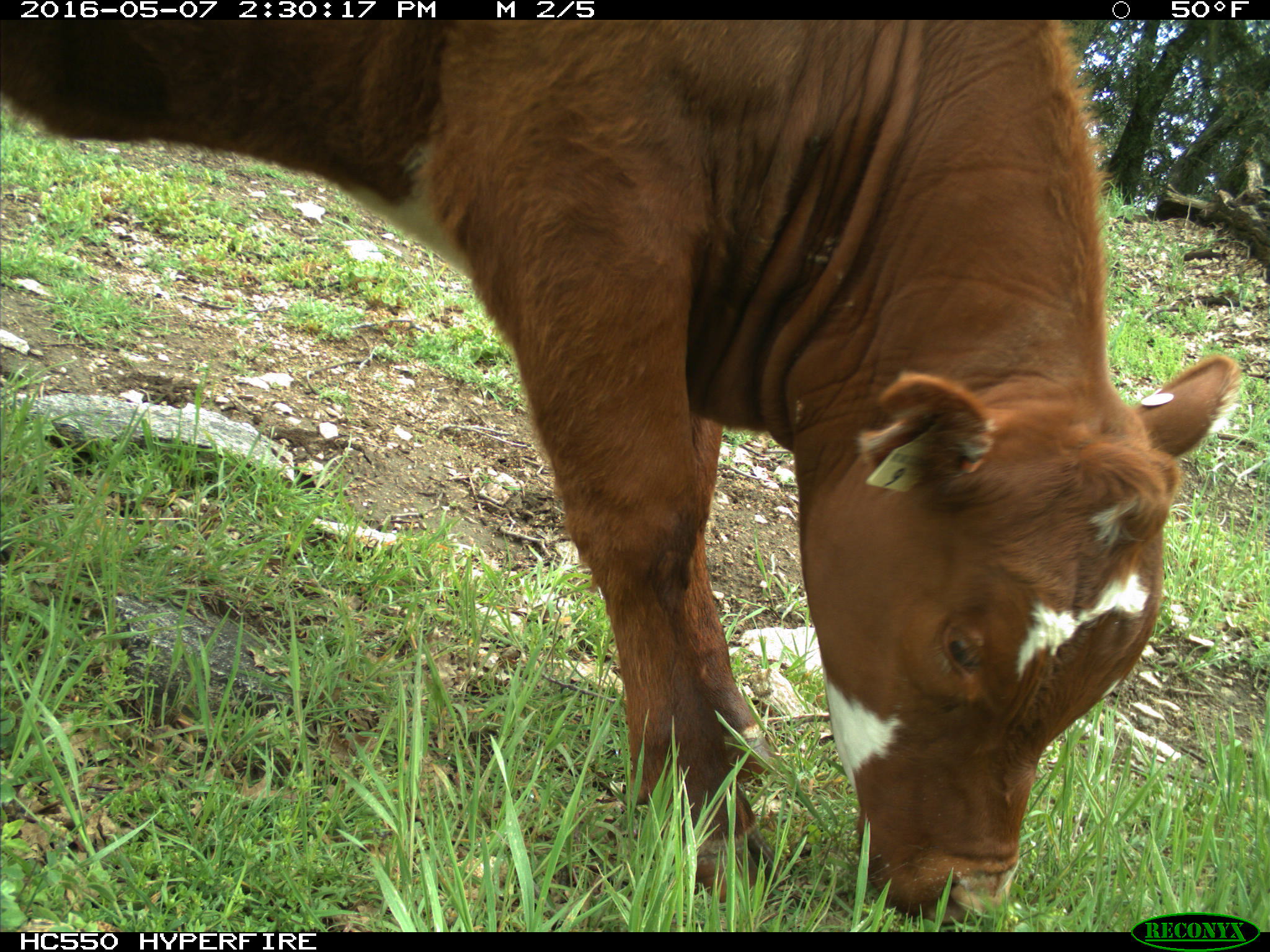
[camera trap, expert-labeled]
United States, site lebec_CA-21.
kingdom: Animalia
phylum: Chordata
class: Mammalia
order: Artiodactyla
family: Bovidae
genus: Bos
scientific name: Bos taurus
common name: domestic cow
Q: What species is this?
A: Bos taurus (domestic cow).